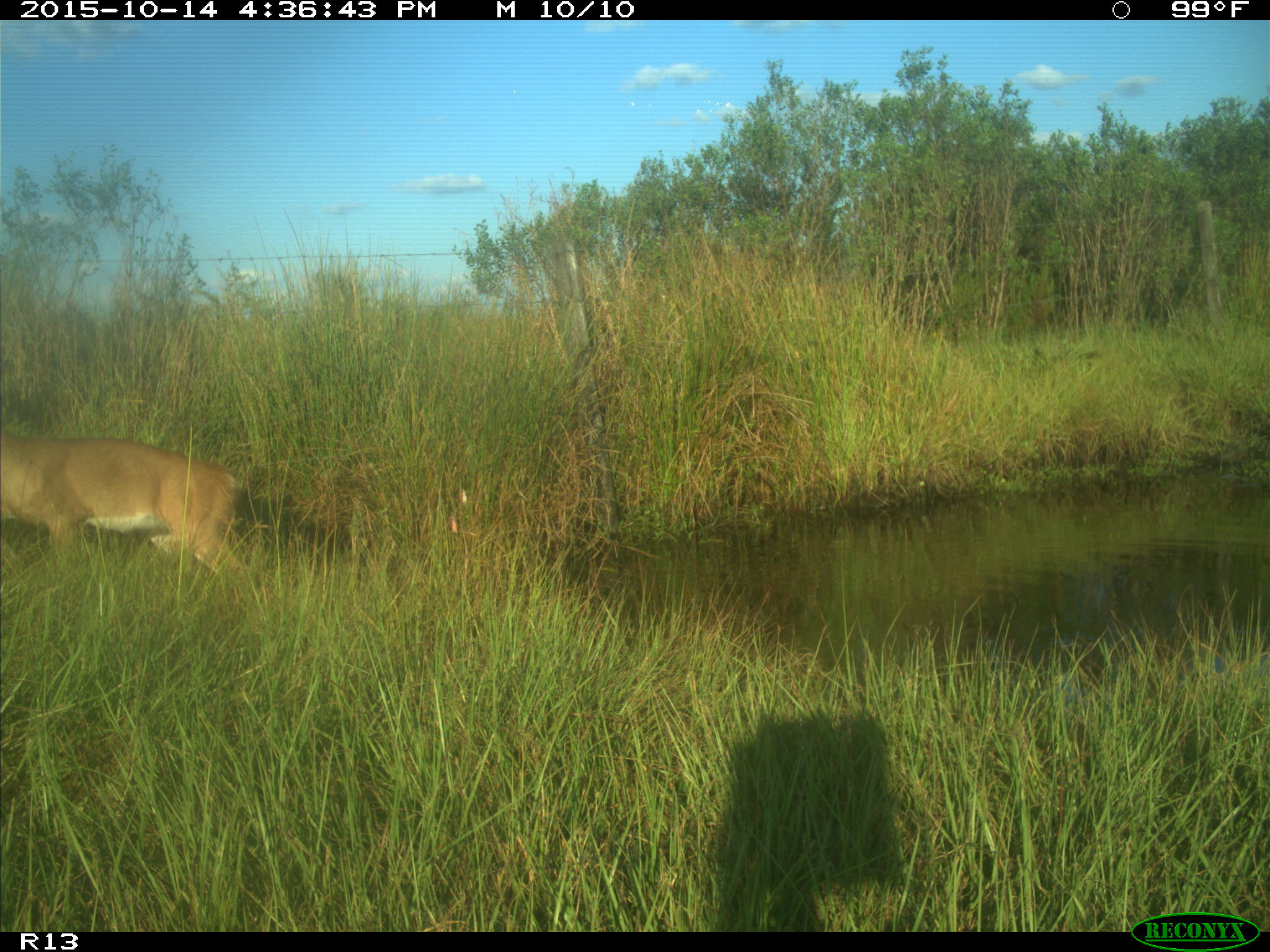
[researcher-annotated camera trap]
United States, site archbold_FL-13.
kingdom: Animalia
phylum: Chordata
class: Mammalia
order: Artiodactyla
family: Cervidae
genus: Odocoileus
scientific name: Odocoileus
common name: deer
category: unidentified deer